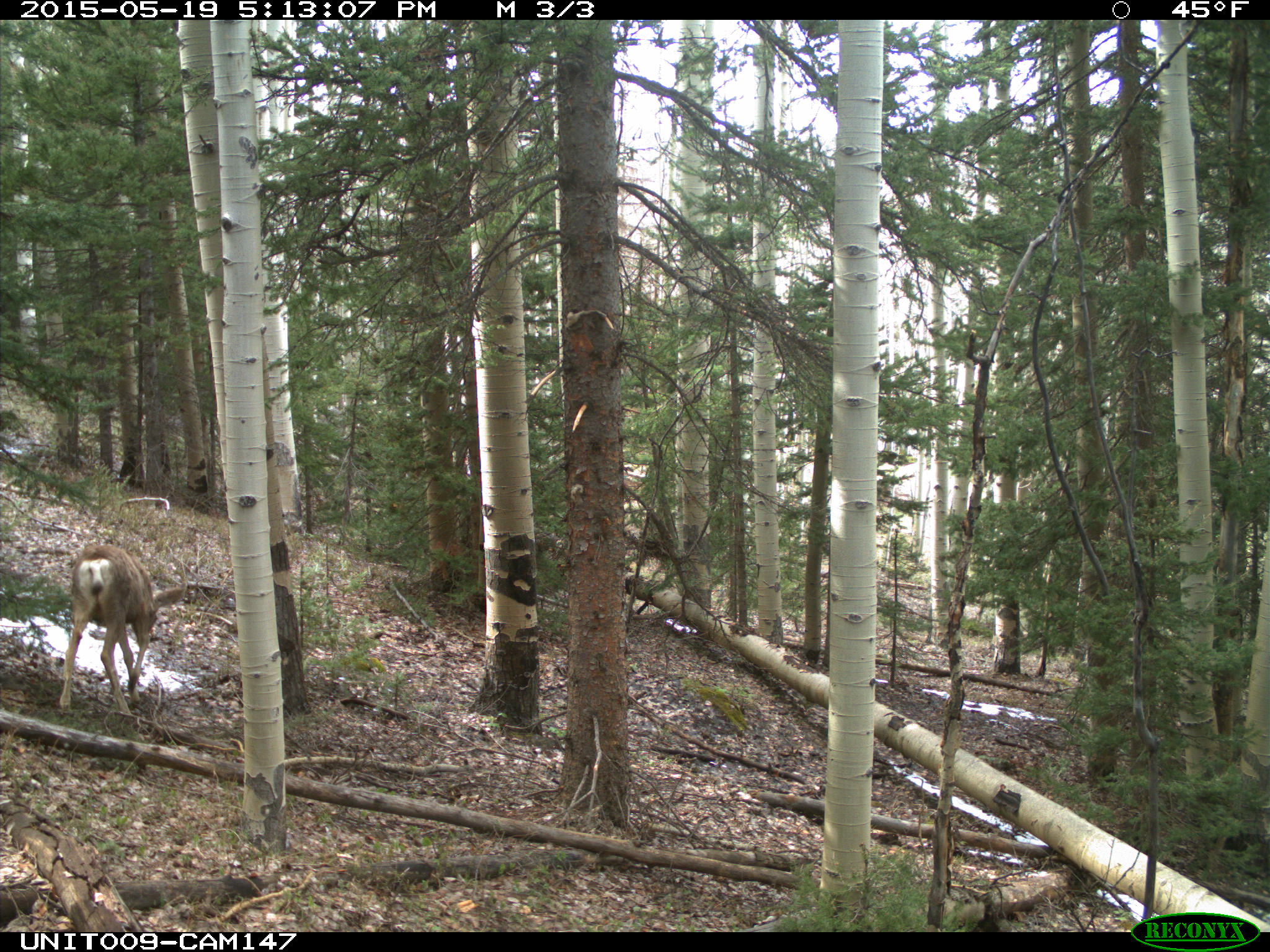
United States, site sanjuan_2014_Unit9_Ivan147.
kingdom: Animalia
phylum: Chordata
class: Mammalia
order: Artiodactyla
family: Cervidae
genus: Odocoileus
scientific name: Odocoileus hemionus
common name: mule deer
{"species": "Odocoileus hemionus (mule deer)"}